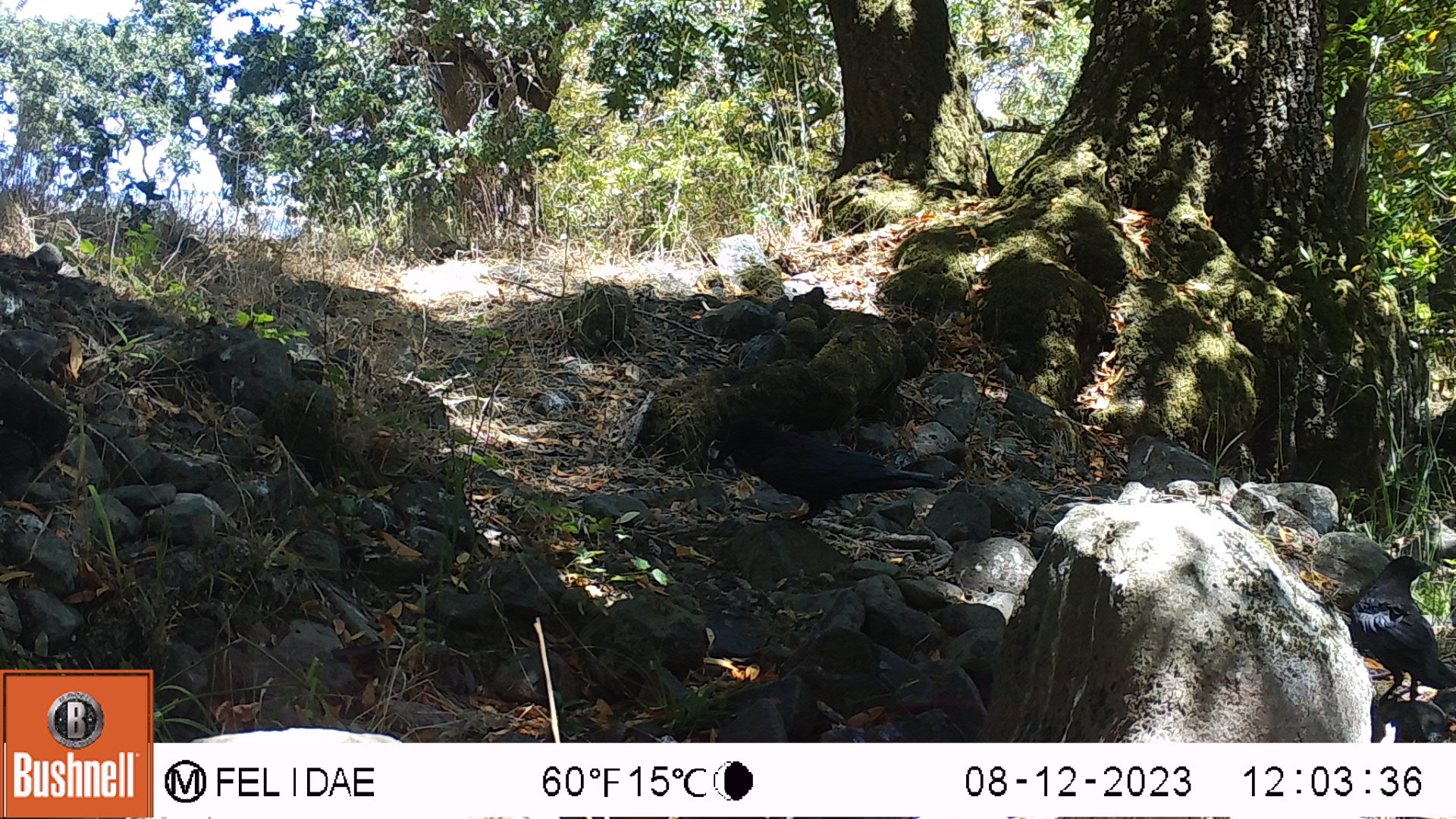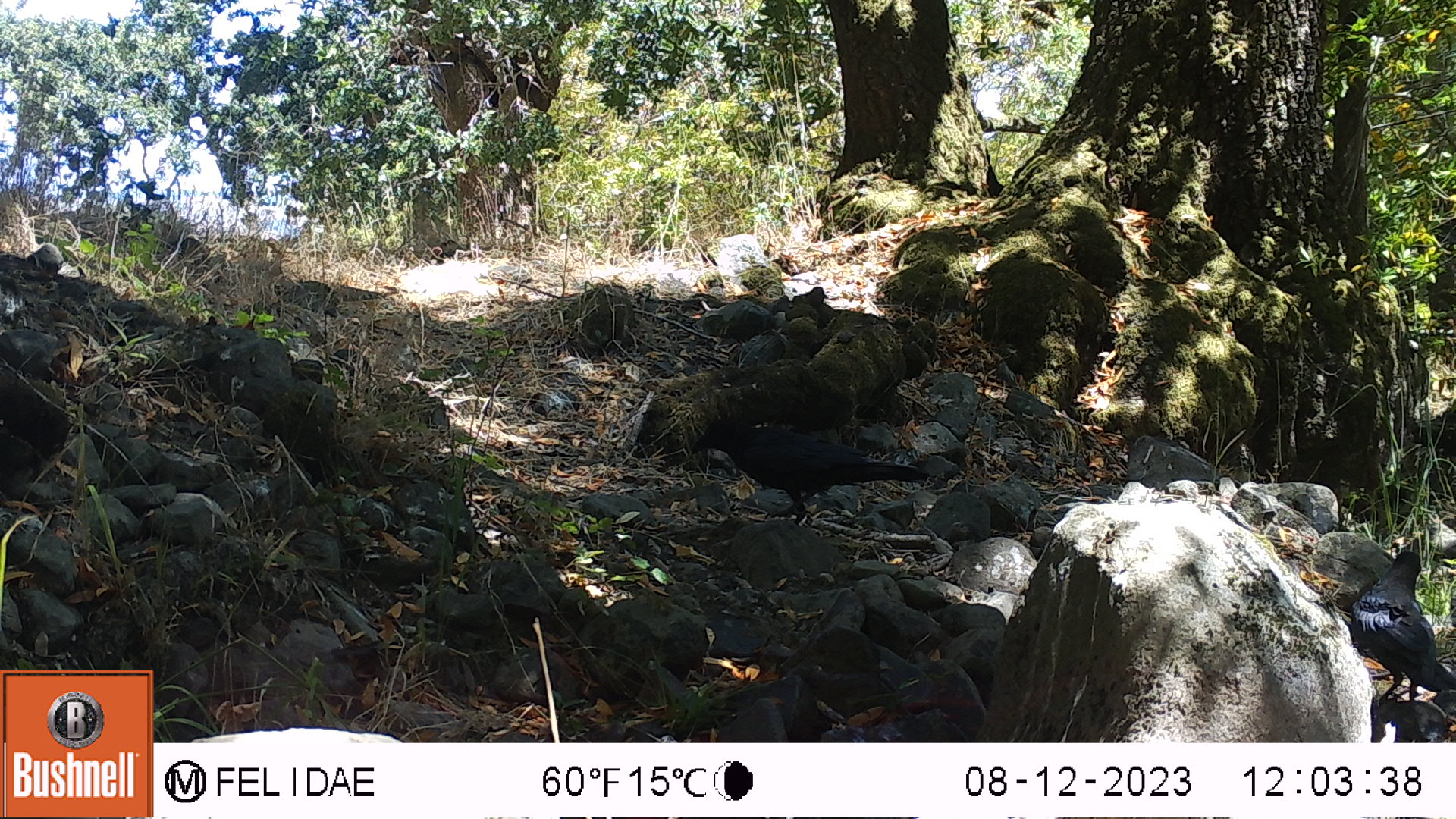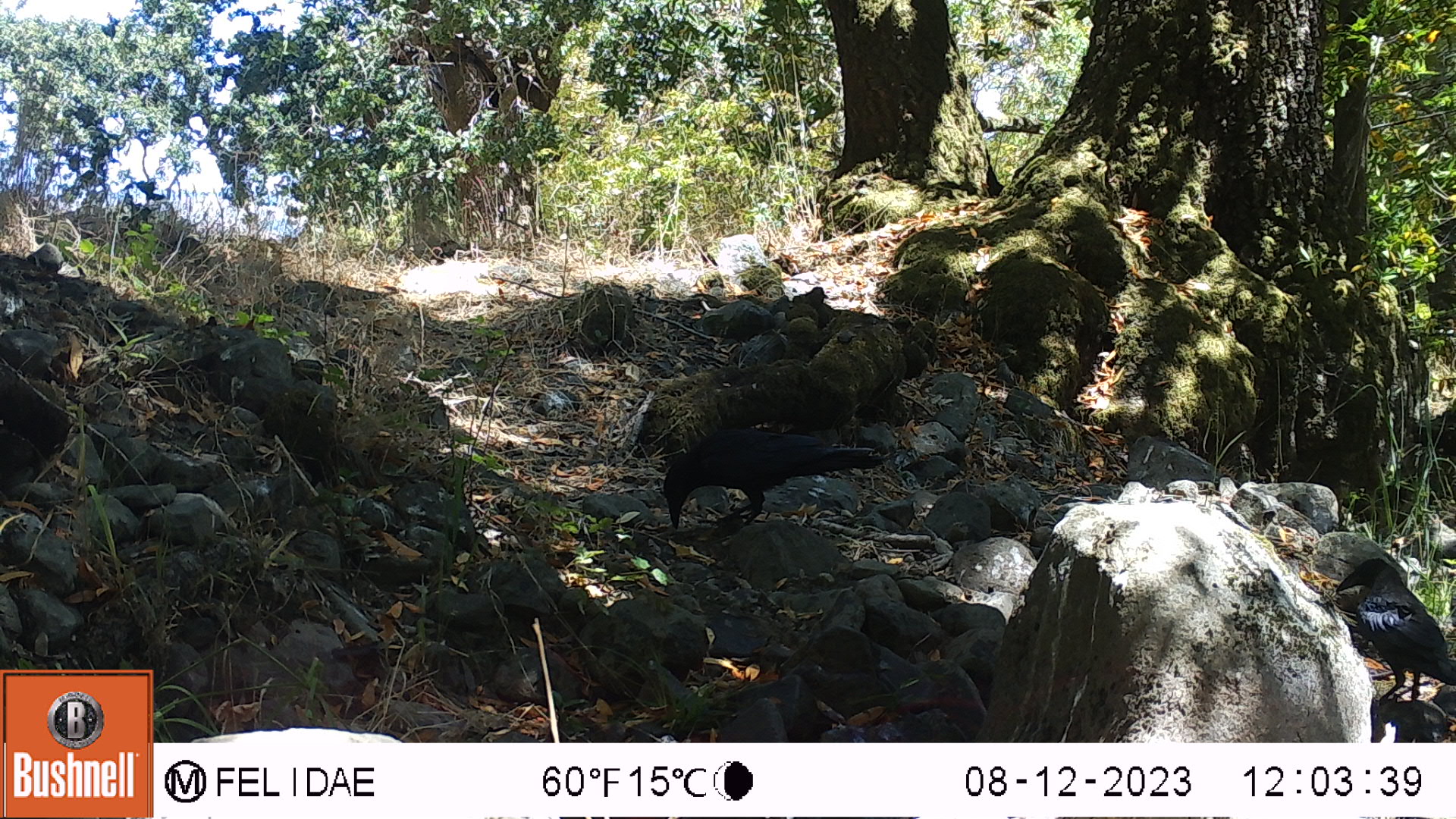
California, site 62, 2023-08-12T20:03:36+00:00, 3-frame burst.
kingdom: Animalia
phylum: Chordata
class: Aves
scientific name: Aves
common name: bird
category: unknown bird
Unknown bird (bird) (Aves).